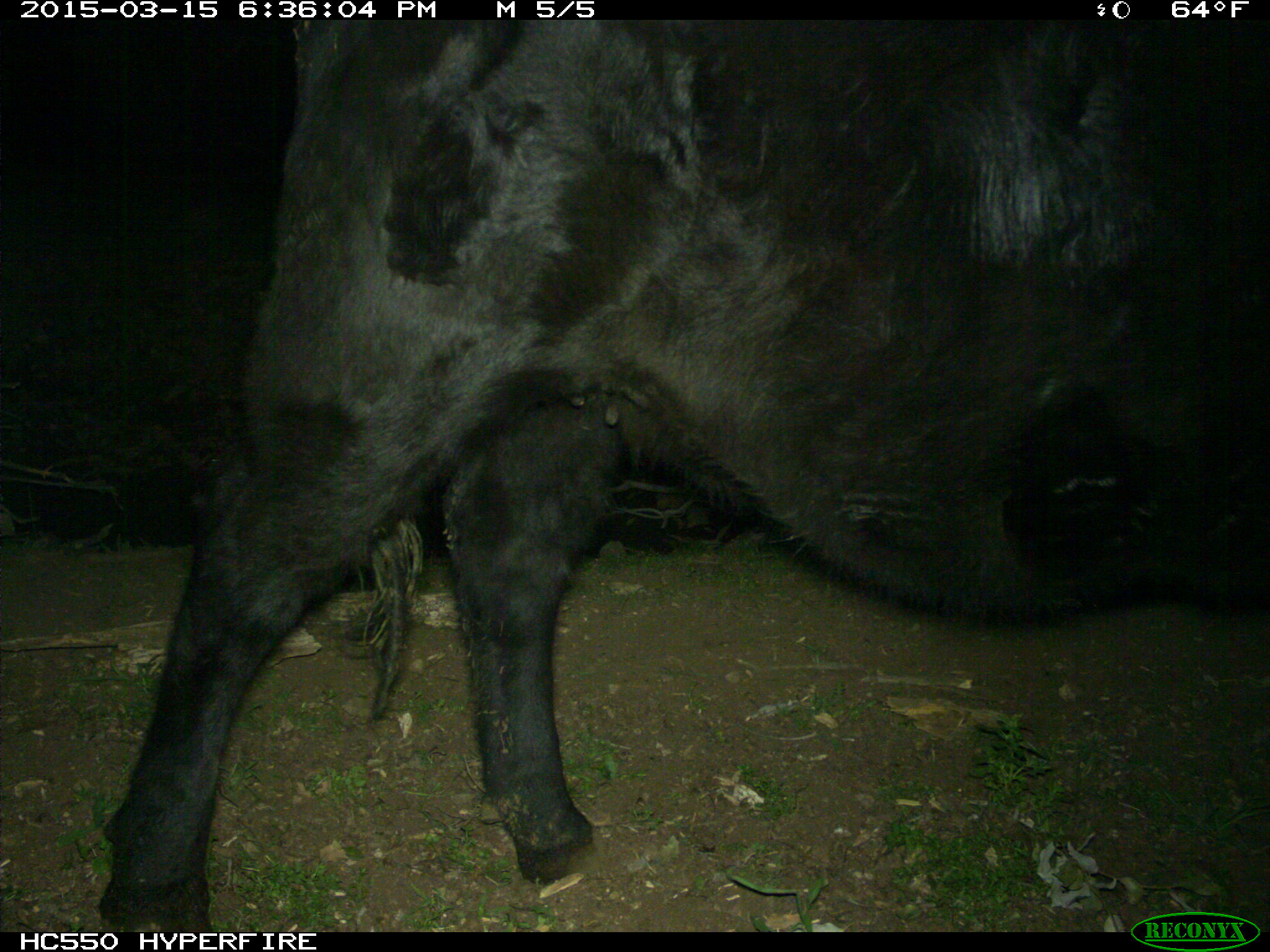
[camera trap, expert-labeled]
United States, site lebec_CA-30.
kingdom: Animalia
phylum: Chordata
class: Mammalia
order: Artiodactyla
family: Bovidae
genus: Bos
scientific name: Bos taurus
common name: domestic cow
Bos taurus (domestic cow).